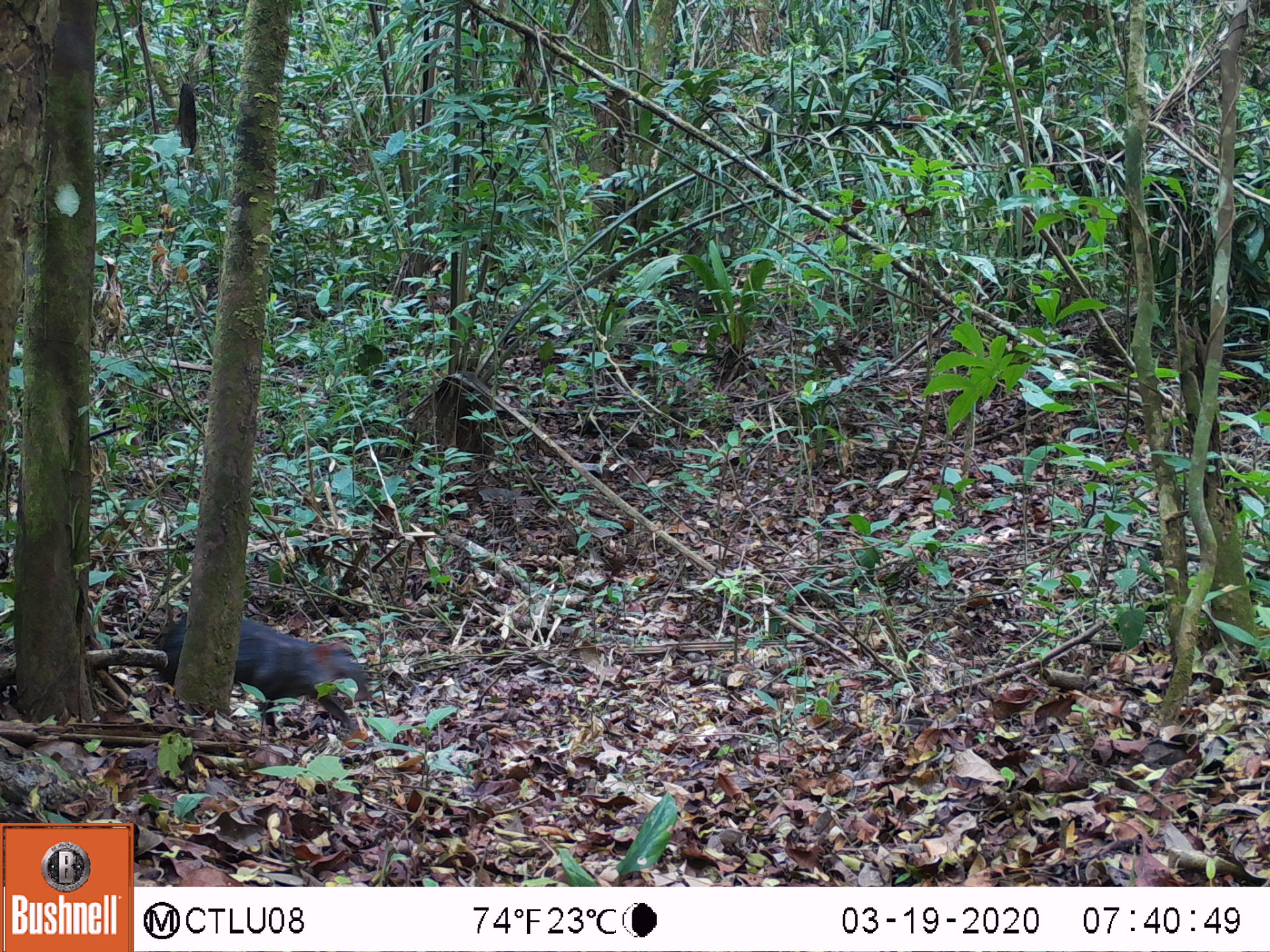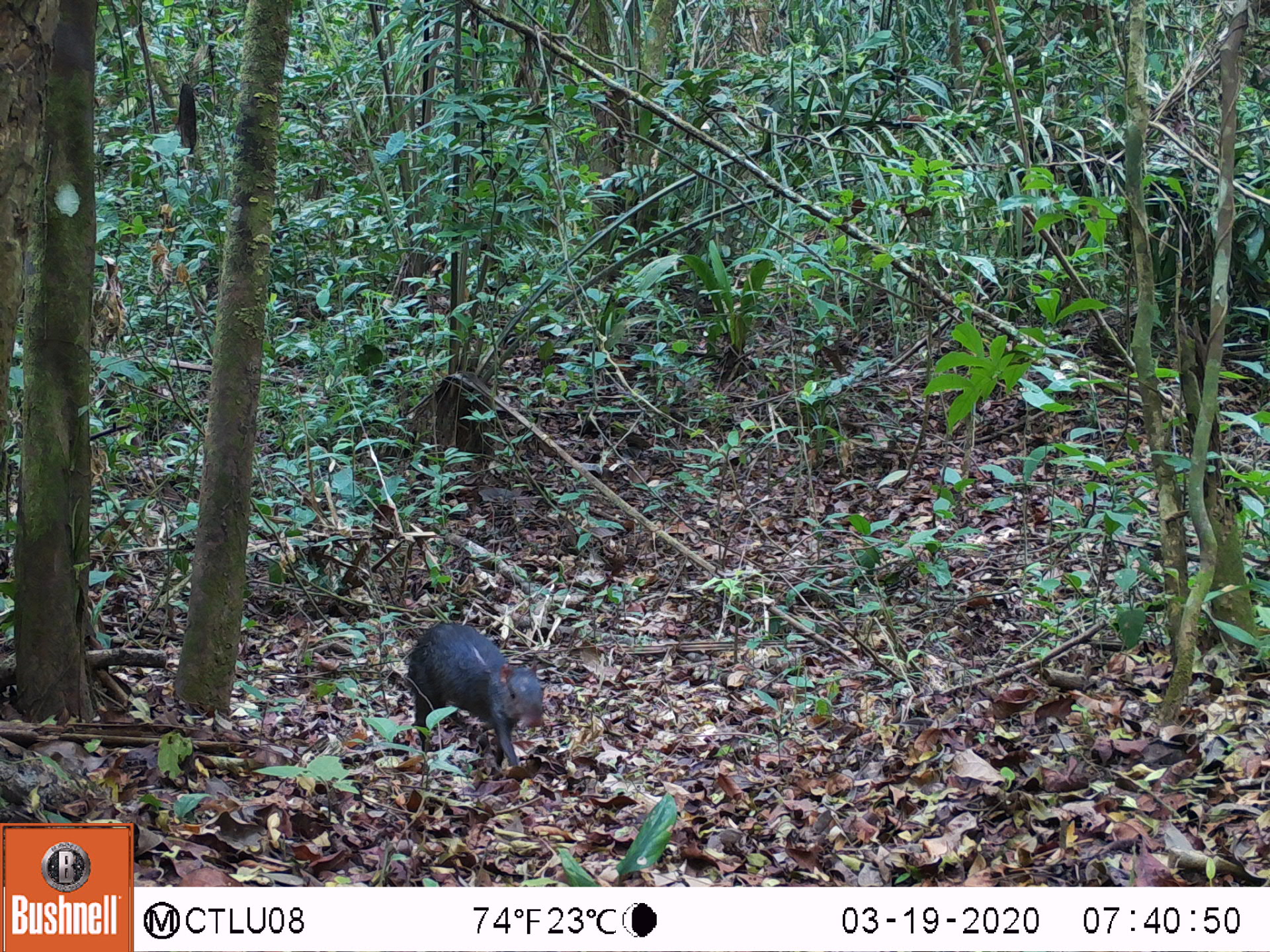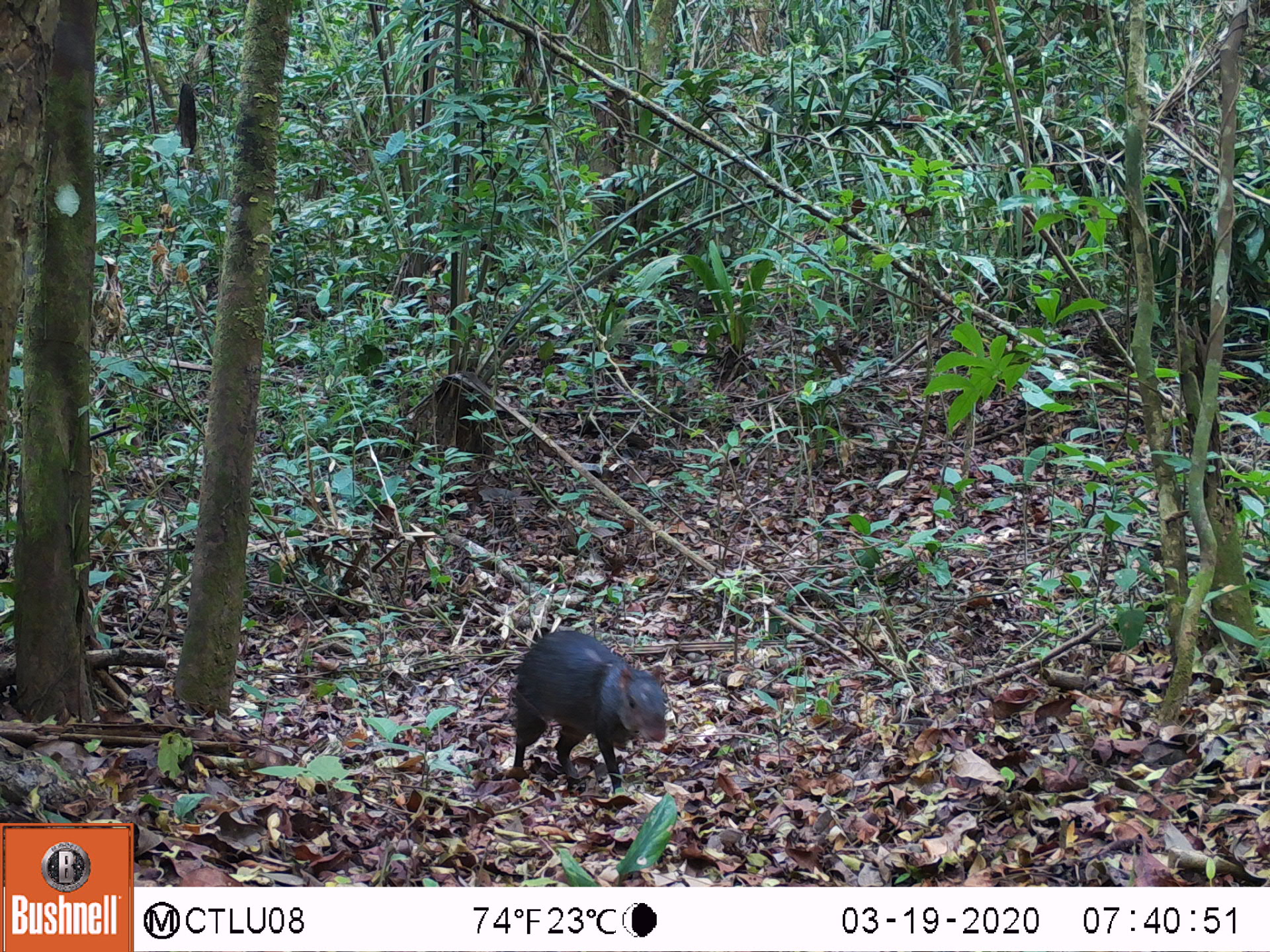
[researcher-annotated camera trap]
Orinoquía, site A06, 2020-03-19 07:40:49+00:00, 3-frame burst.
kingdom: Animalia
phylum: Chordata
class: Mammalia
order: Rodentia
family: Dasyproctidae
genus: Dasyprocta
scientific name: Dasyprocta fuliginosa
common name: black agouti